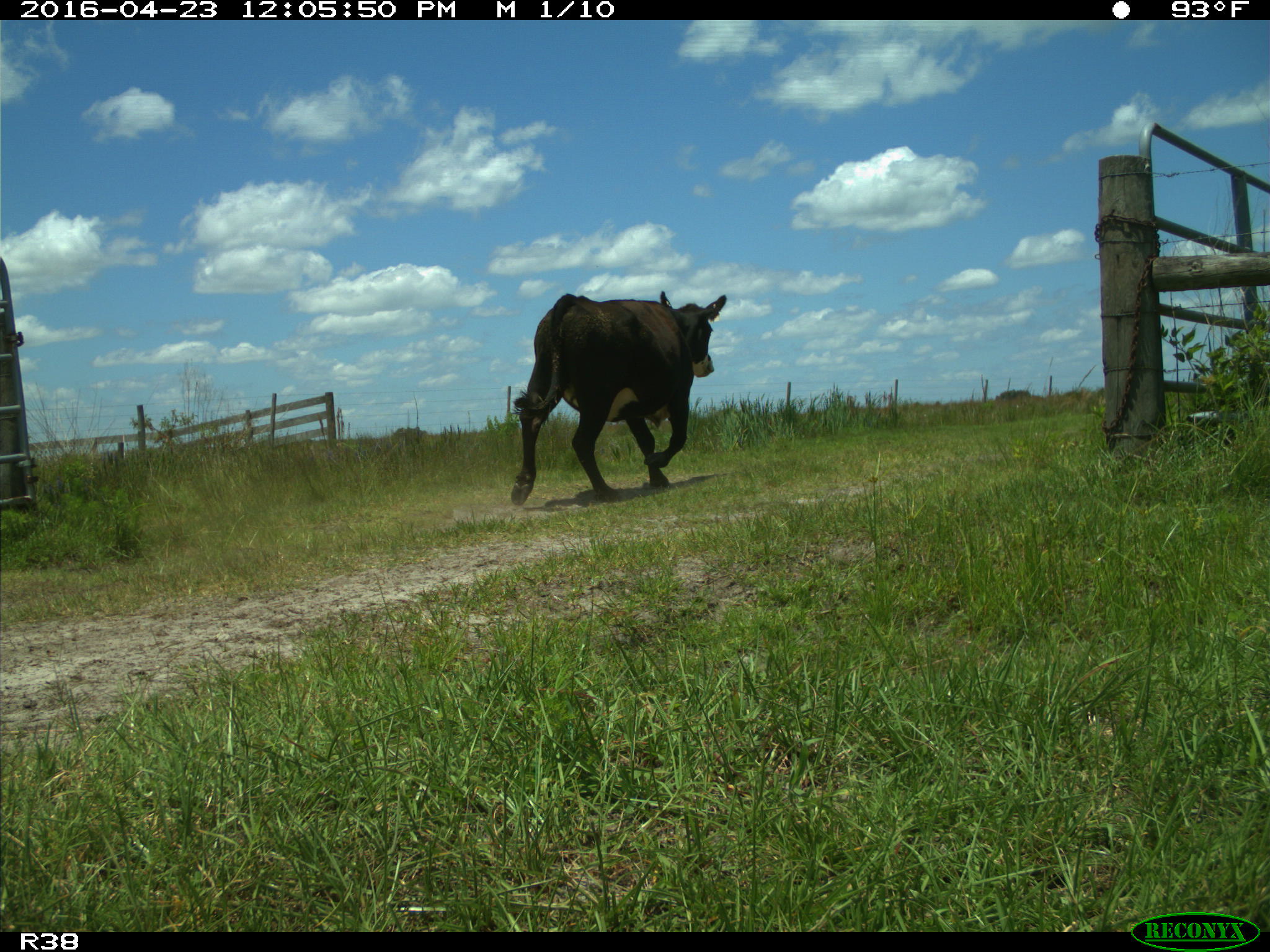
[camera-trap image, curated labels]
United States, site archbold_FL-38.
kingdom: Animalia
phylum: Chordata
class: Mammalia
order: Artiodactyla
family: Bovidae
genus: Bos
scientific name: Bos taurus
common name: domestic cow